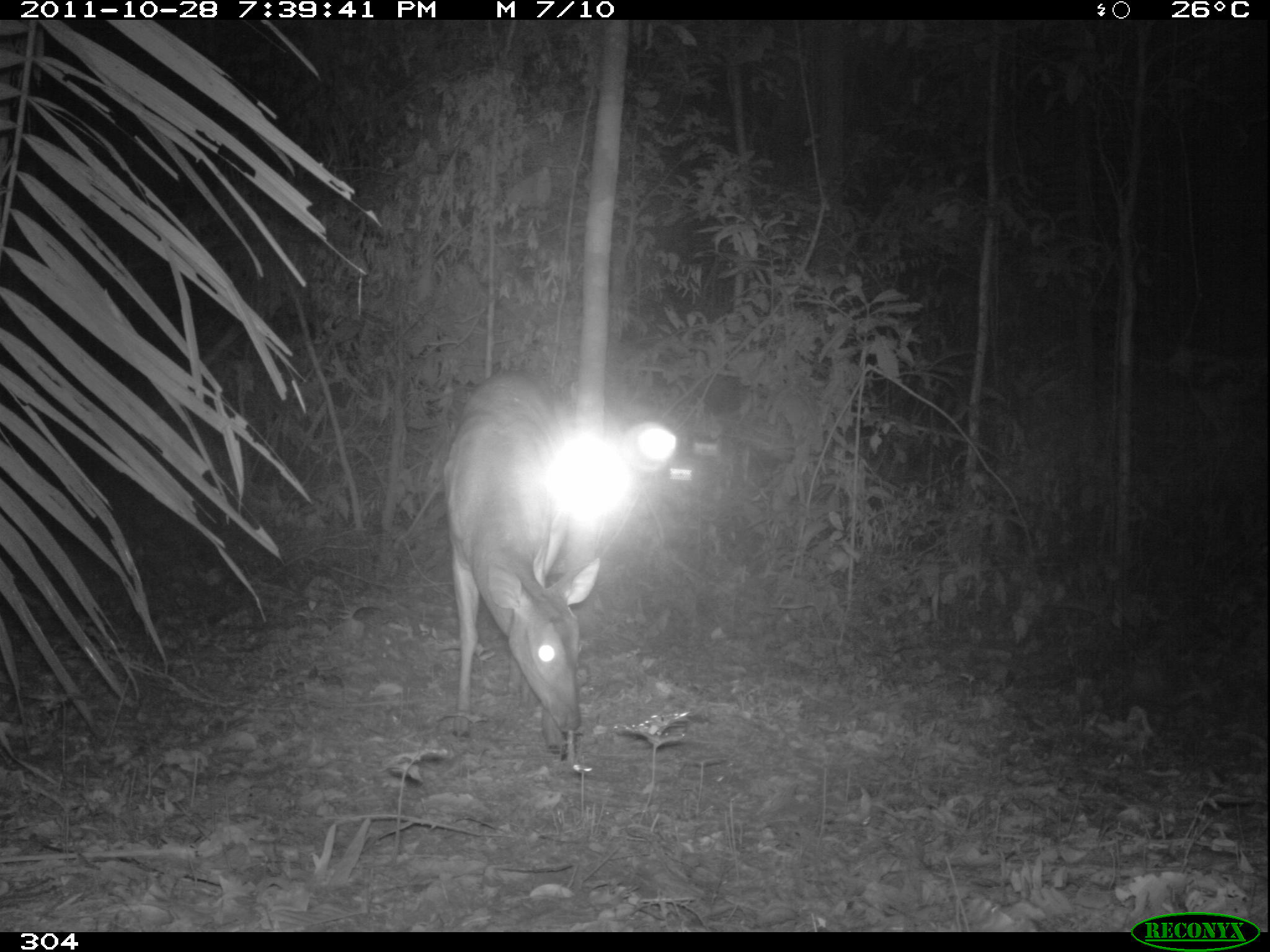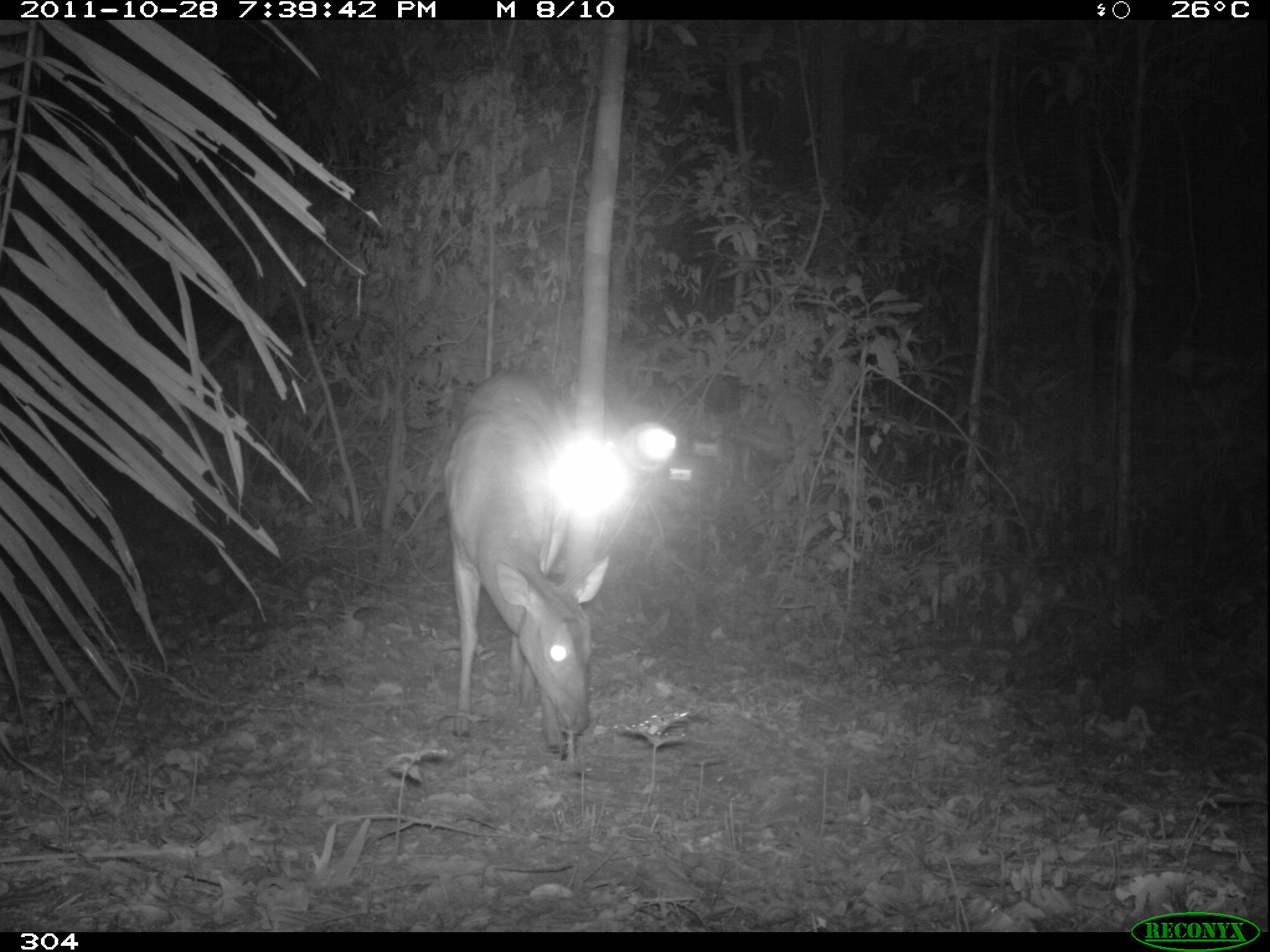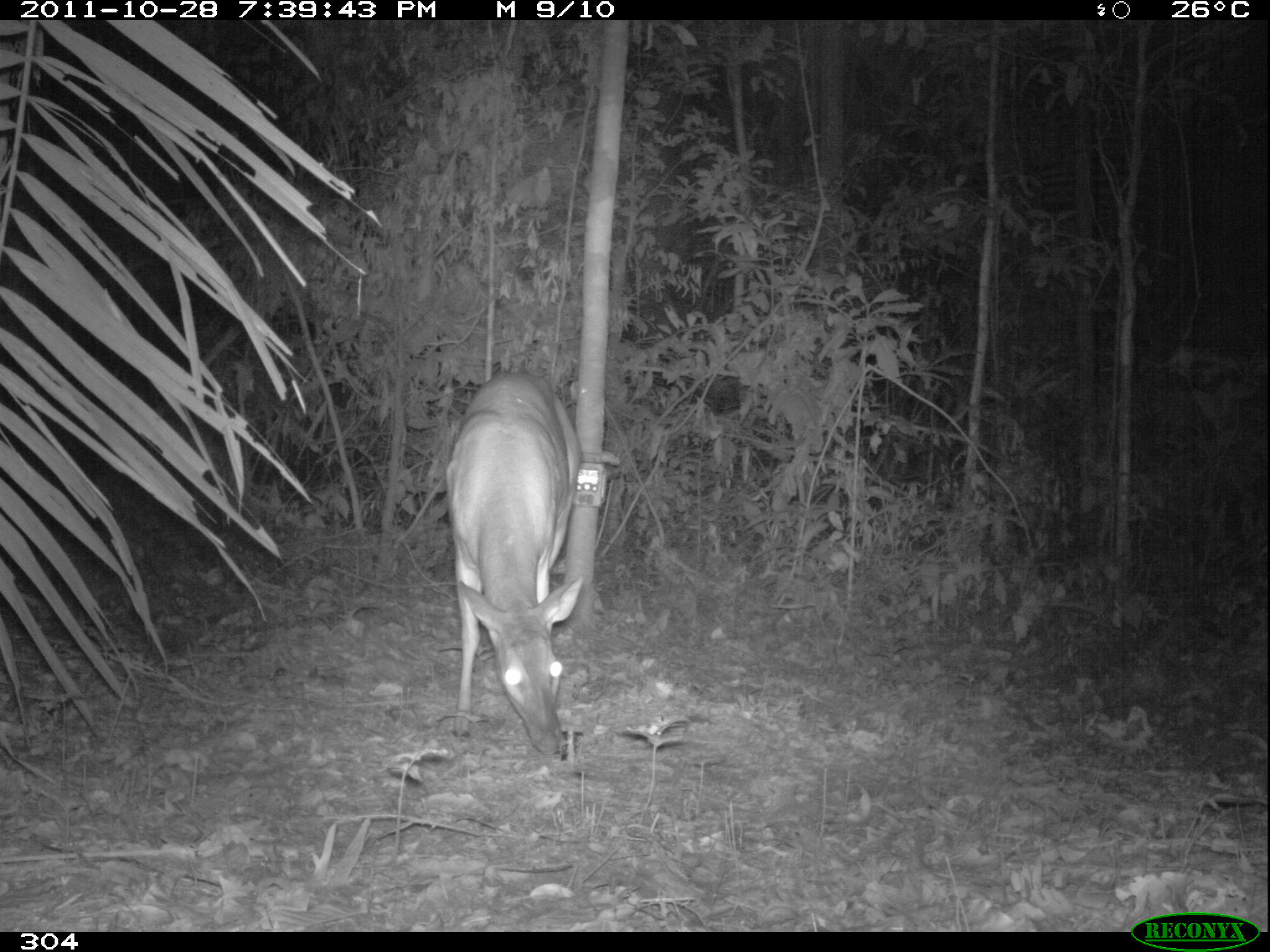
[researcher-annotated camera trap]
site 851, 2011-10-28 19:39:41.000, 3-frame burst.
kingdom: Animalia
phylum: Chordata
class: Mammalia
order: Artiodactyla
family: Cervidae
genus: Mazama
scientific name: Mazama americana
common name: red brocket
Mazama americana (red brocket).